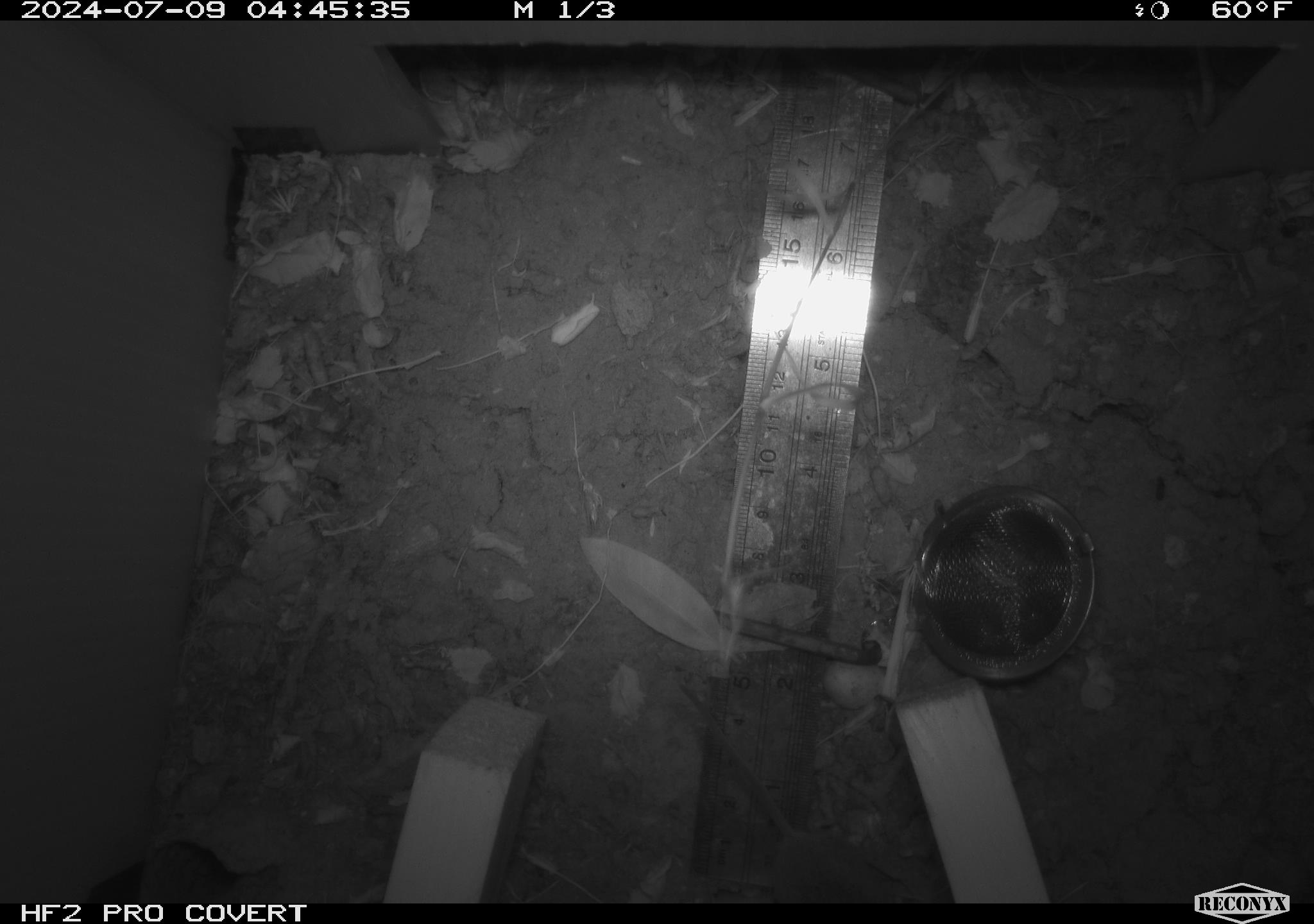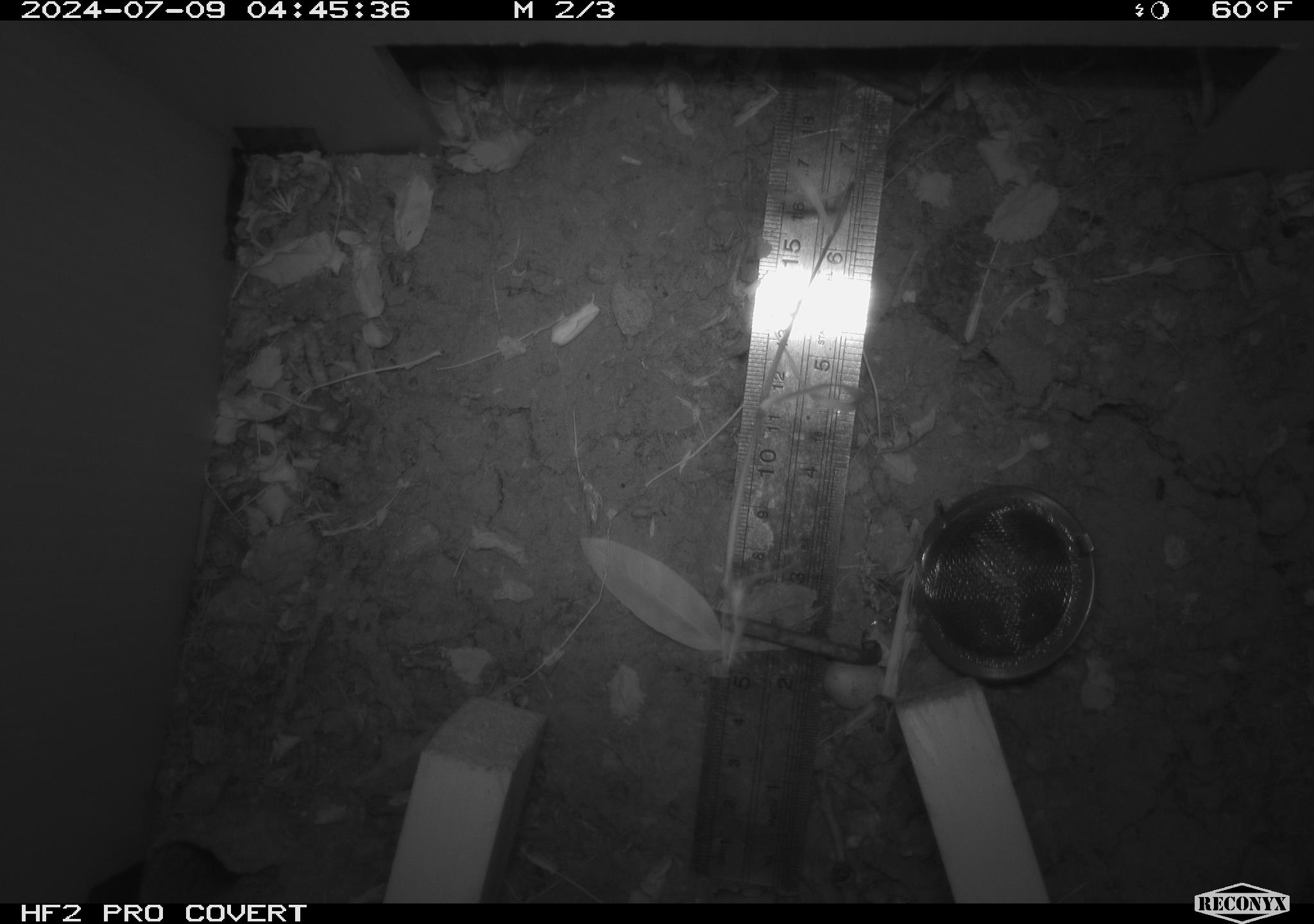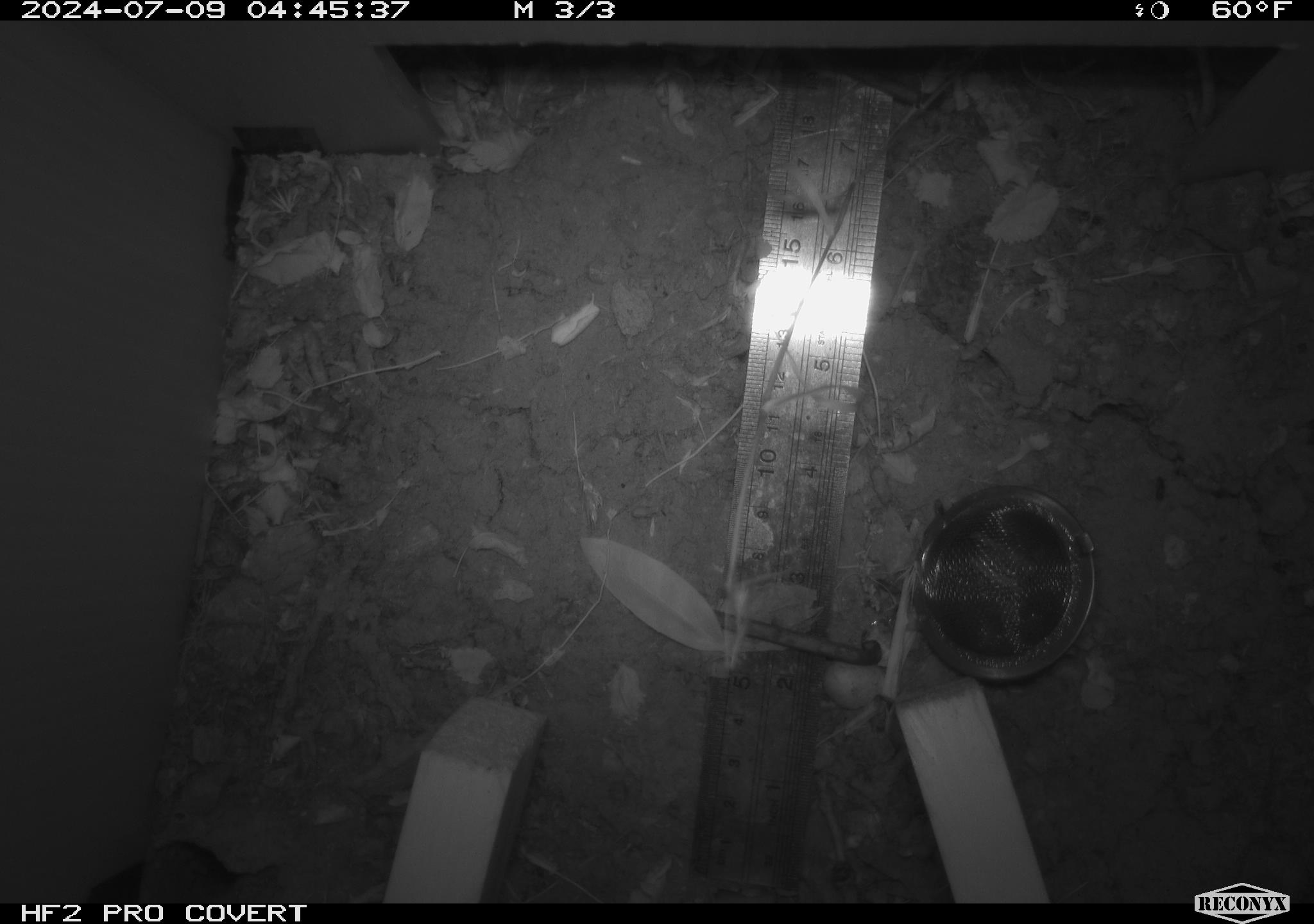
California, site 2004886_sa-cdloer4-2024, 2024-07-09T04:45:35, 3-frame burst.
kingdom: Animalia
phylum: Chordata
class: Mammalia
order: Rodentia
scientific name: Rodentia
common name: rodent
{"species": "rodent (Rodentia)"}